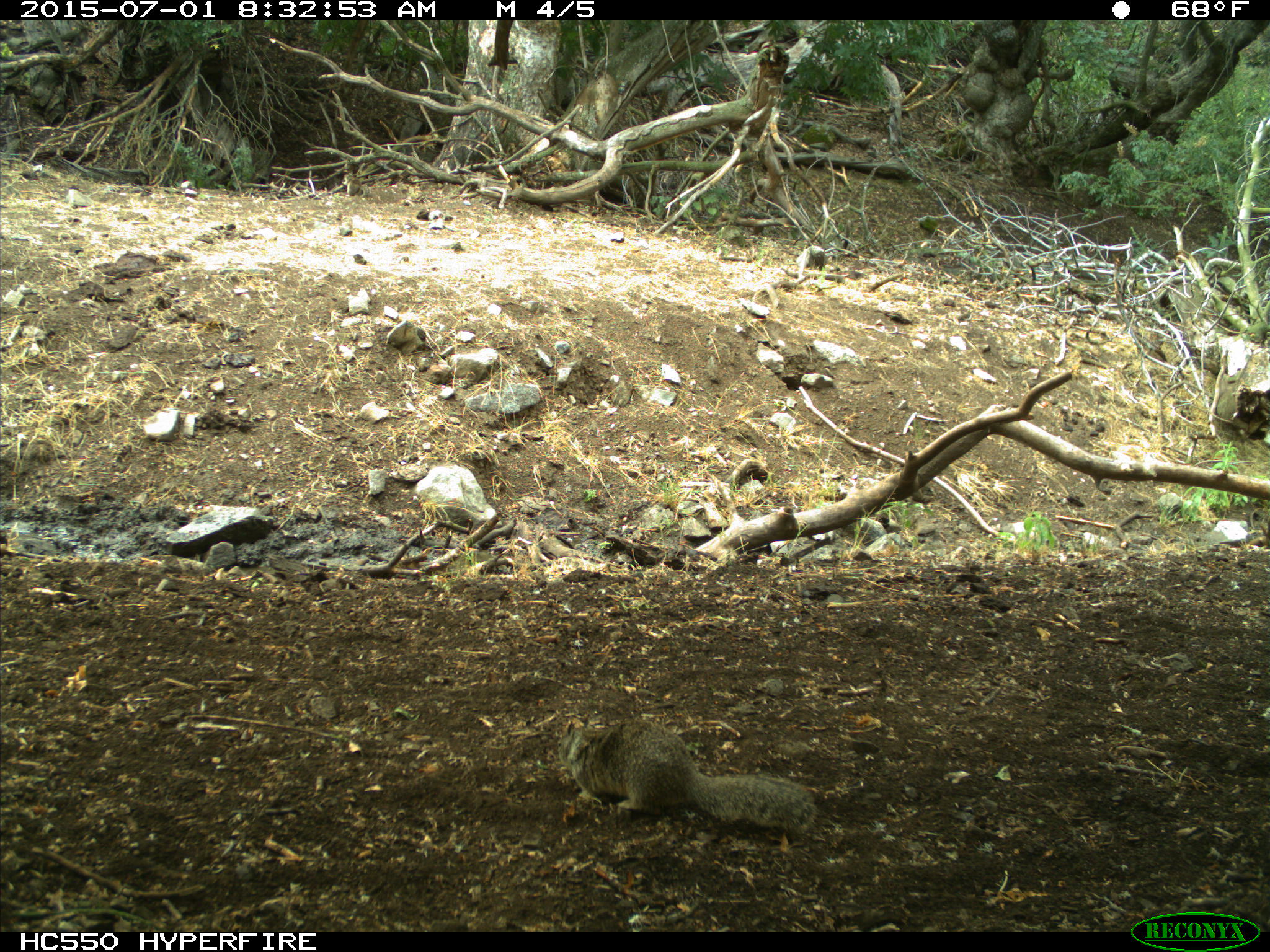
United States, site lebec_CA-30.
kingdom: Animalia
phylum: Chordata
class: Mammalia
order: Rodentia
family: Sciuridae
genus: Otospermophilus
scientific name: Otospermophilus beecheyi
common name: california ground squirrel